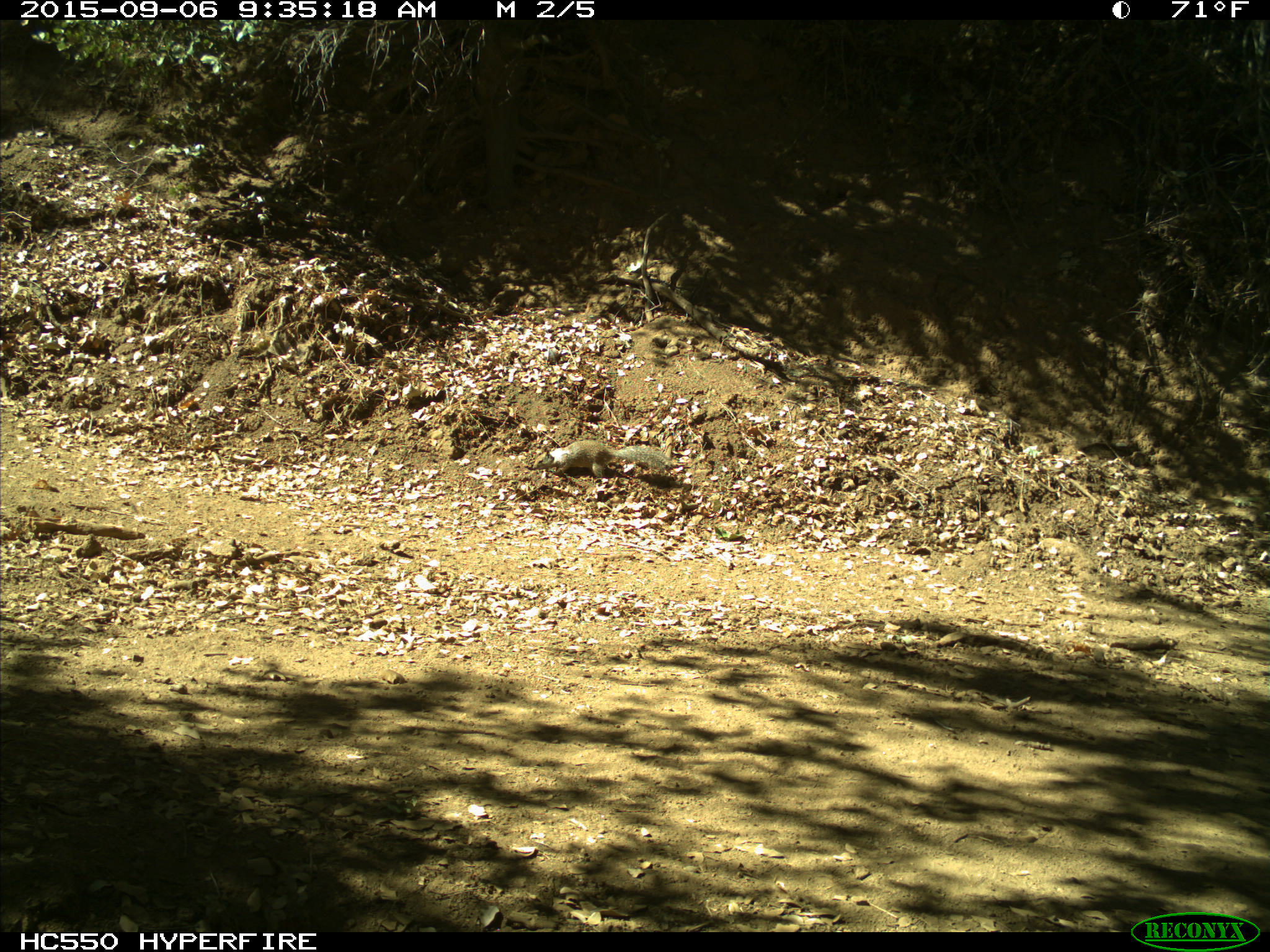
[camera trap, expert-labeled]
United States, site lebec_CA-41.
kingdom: Animalia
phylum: Chordata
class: Mammalia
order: Rodentia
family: Sciuridae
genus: Otospermophilus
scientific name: Otospermophilus beecheyi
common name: california ground squirrel